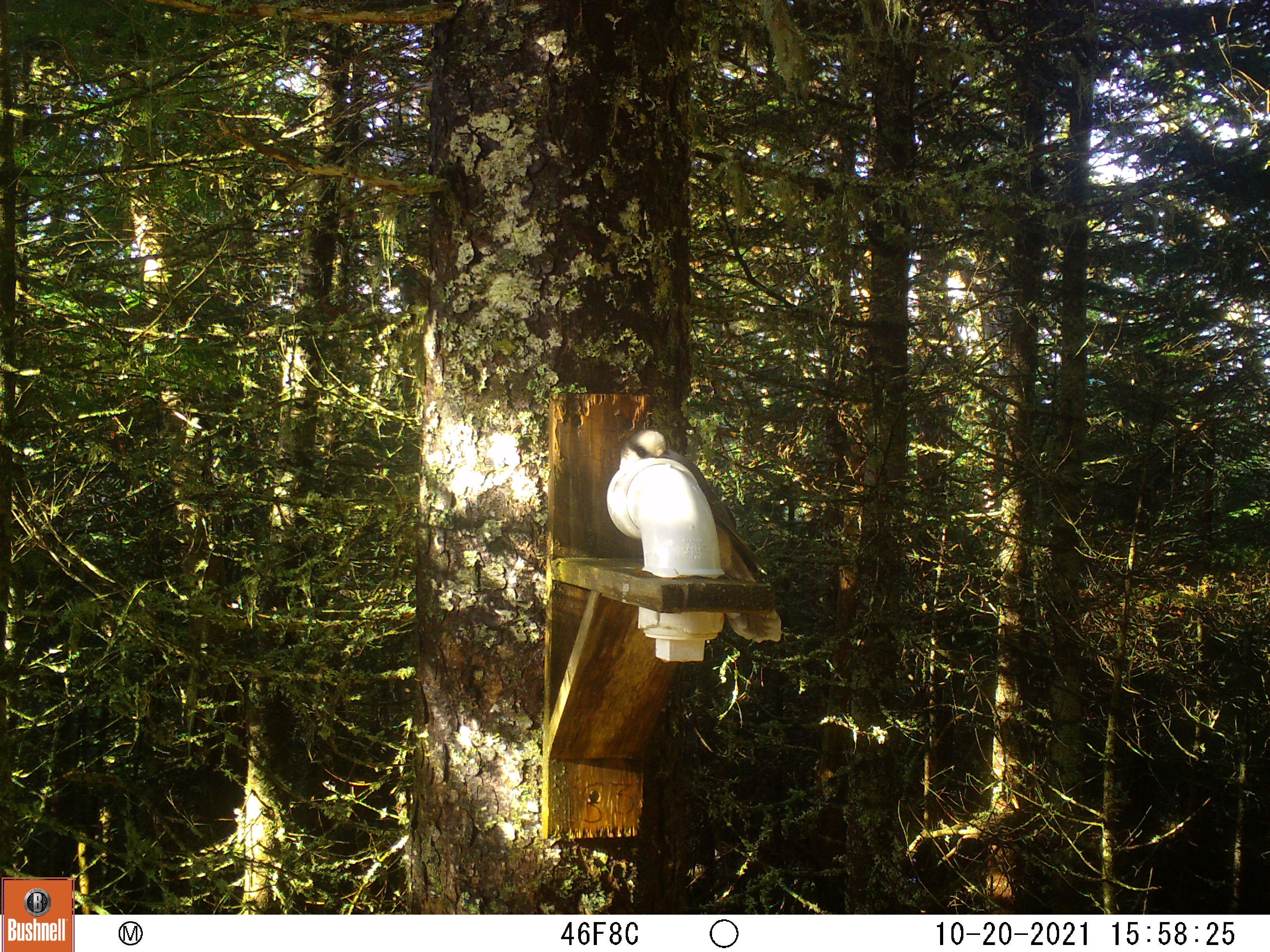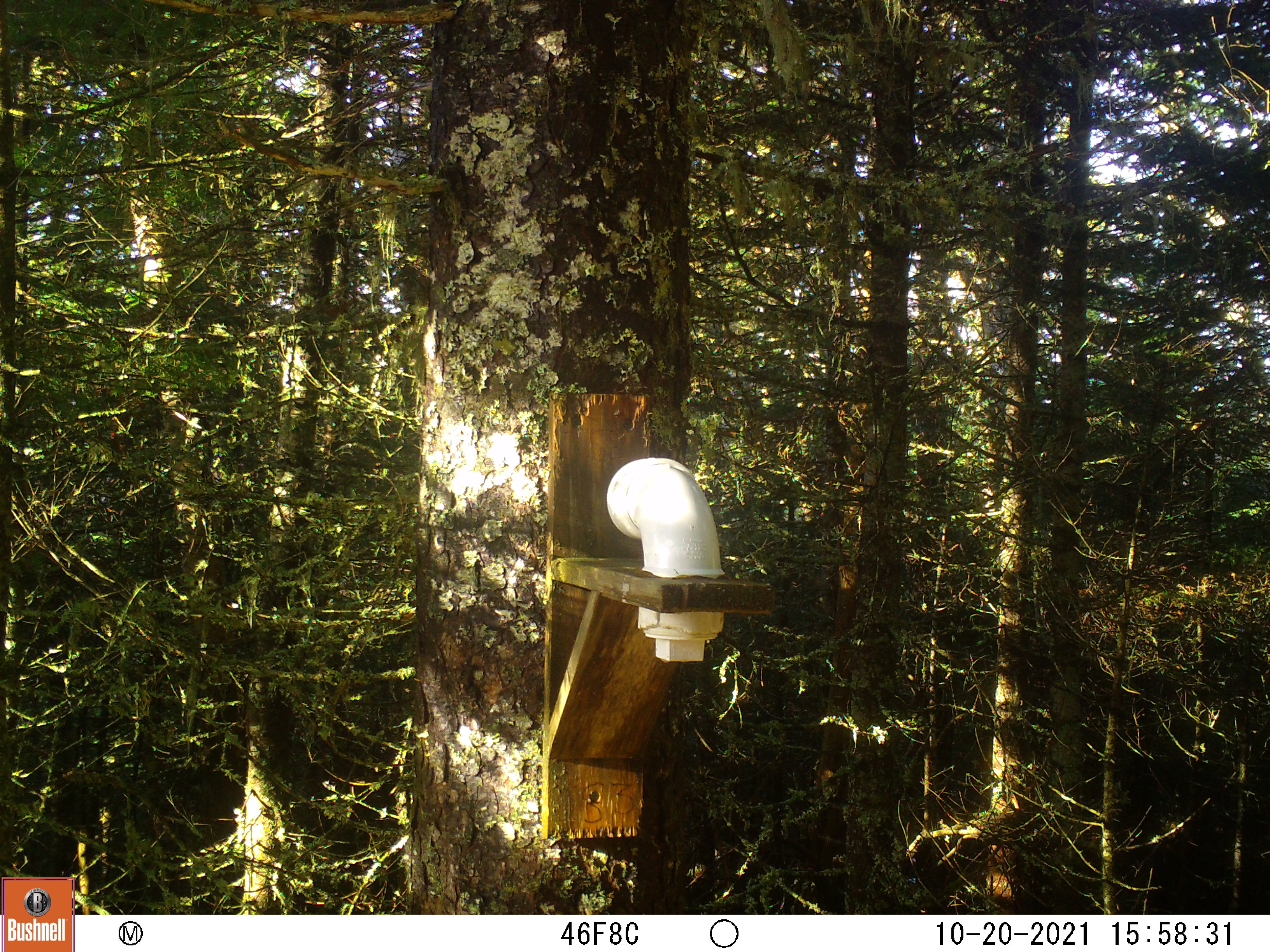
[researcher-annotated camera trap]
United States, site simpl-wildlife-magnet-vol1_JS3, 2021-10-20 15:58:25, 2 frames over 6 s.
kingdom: Animalia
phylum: Chordata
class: Aves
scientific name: Aves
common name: bird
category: bird sp.